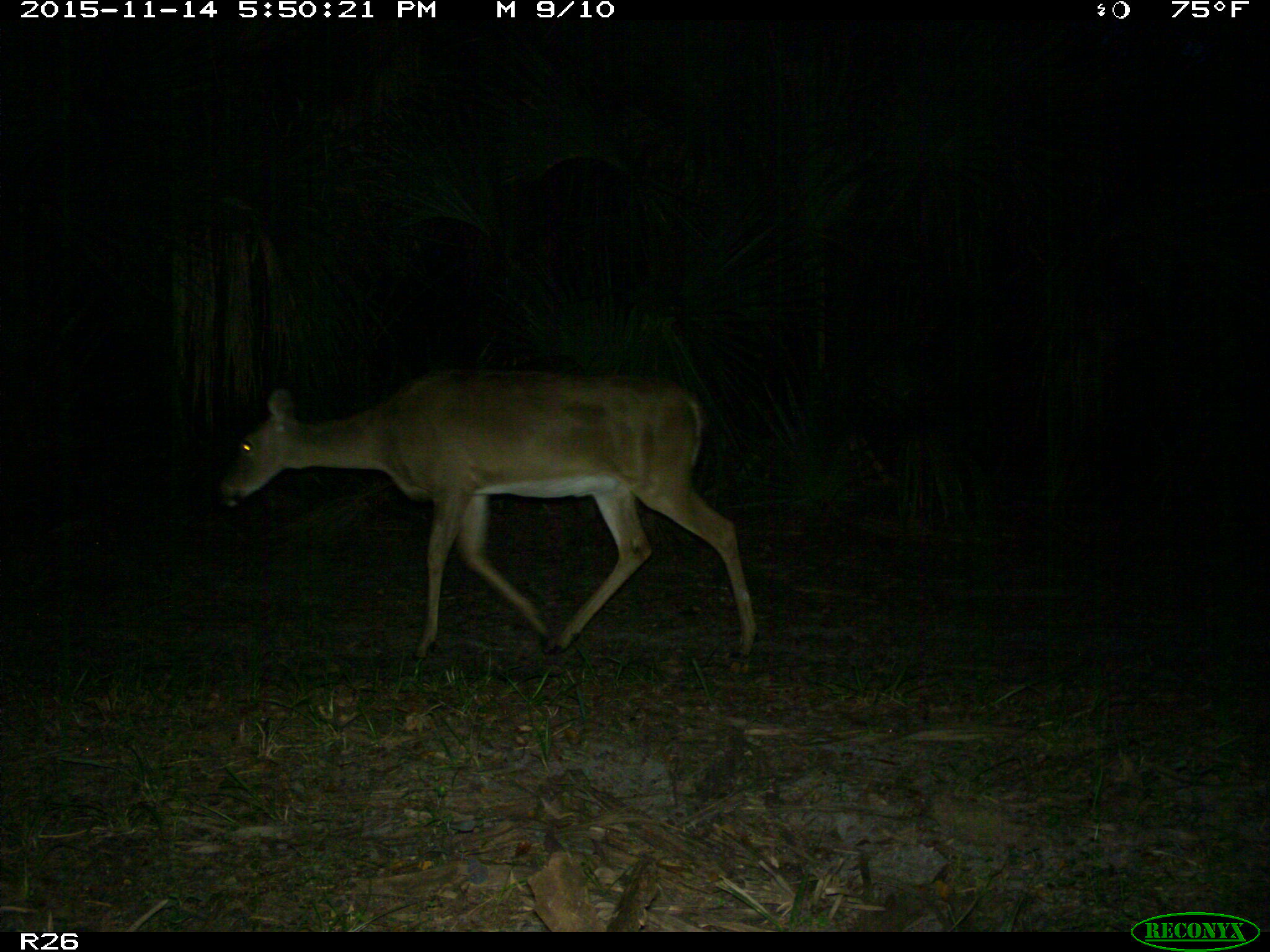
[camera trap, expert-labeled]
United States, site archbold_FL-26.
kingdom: Animalia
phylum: Chordata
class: Mammalia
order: Artiodactyla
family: Cervidae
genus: Odocoileus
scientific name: Odocoileus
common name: deer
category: unidentified deer